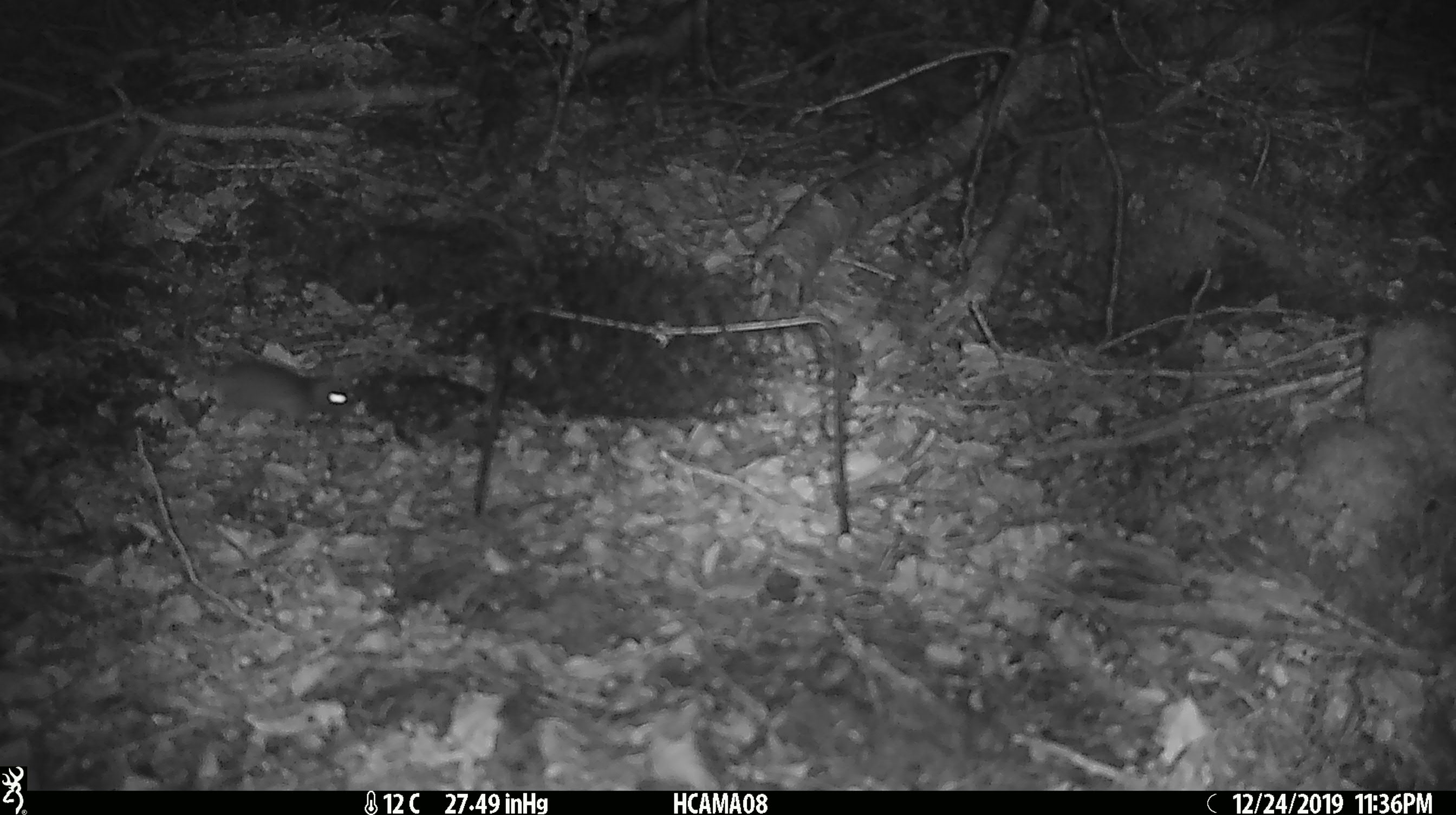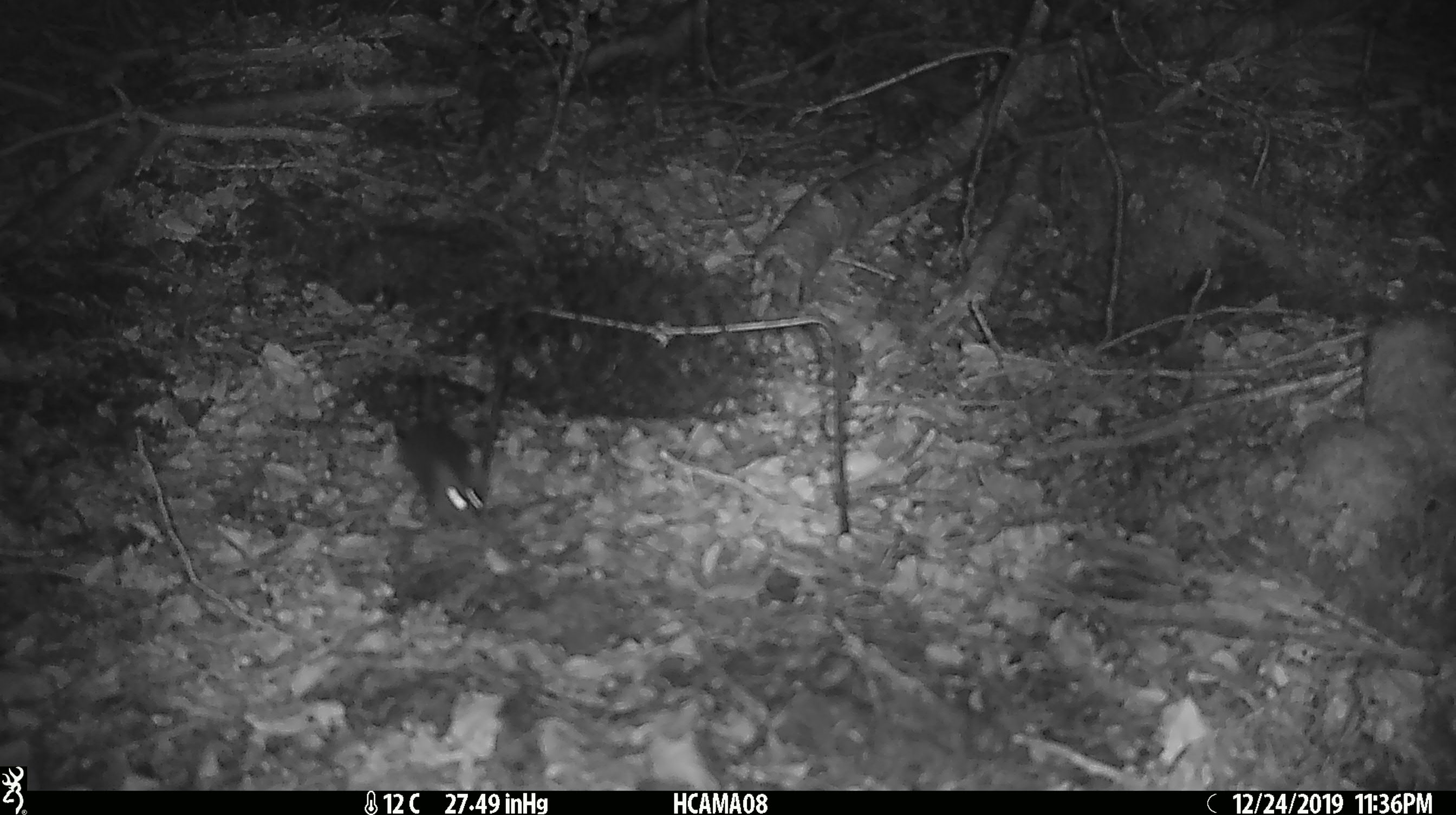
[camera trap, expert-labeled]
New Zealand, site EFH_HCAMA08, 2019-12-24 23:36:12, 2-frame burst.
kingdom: Animalia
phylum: Chordata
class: Mammalia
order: Rodentia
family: Muridae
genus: Mus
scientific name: Mus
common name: mouse